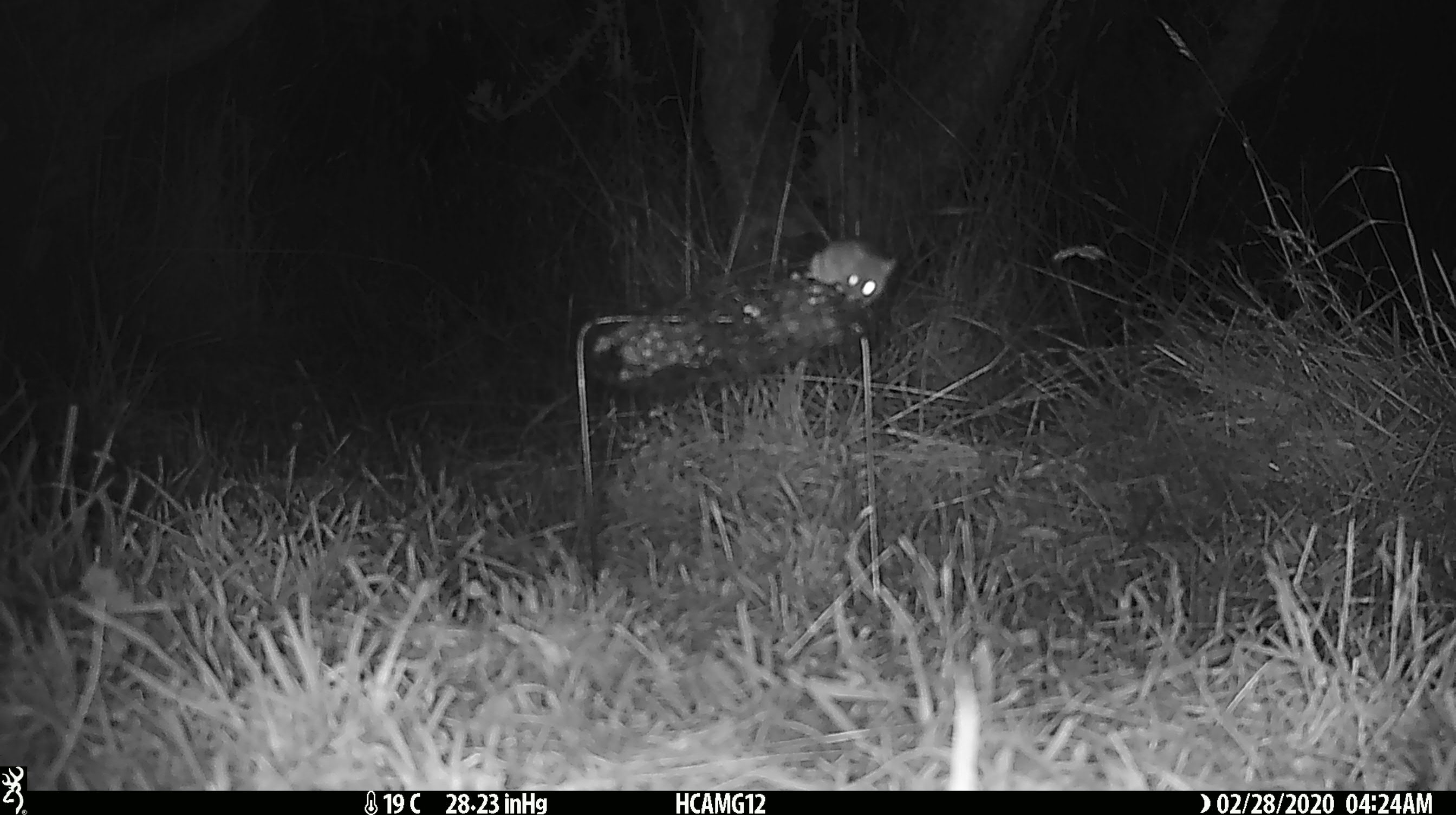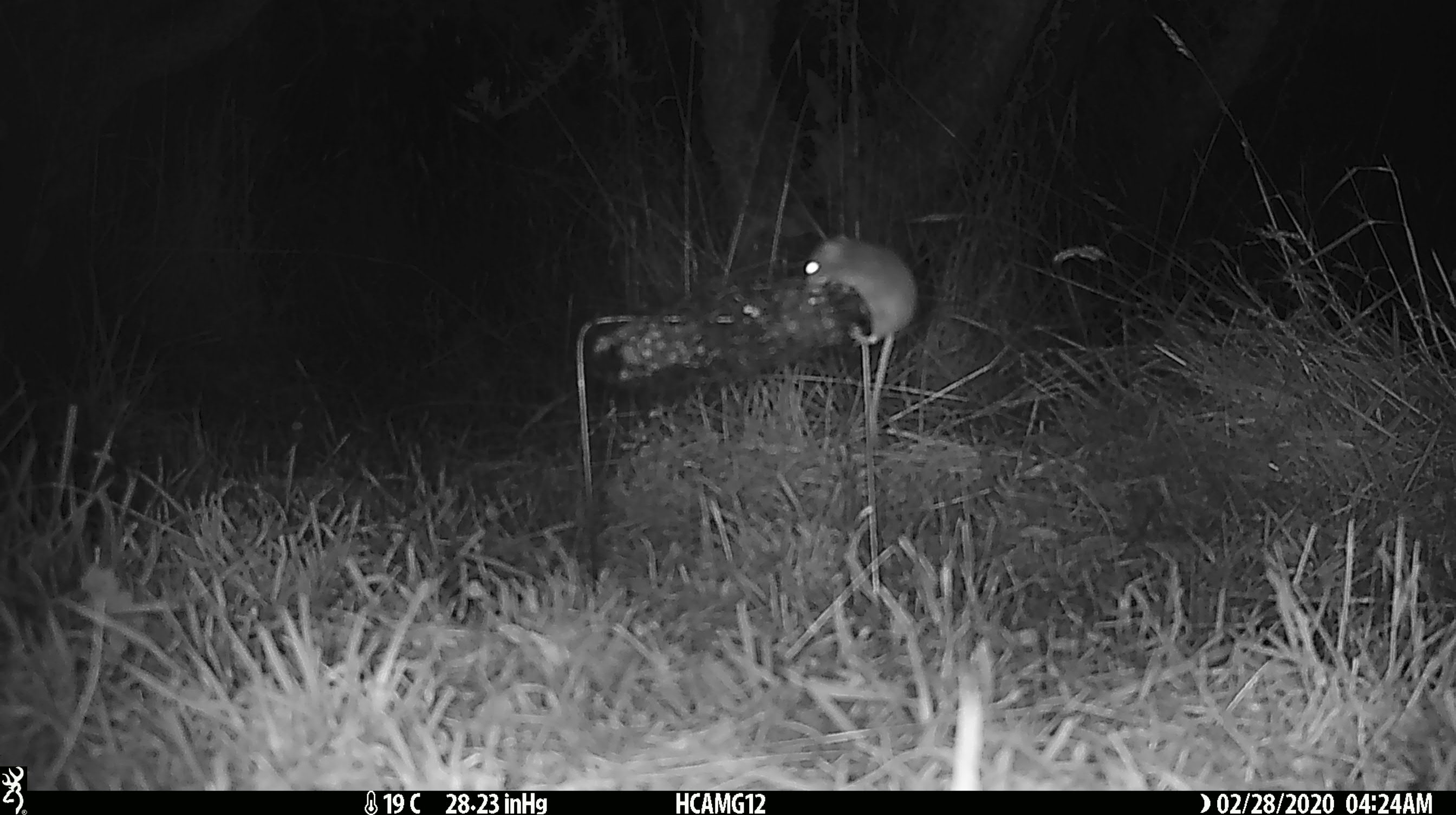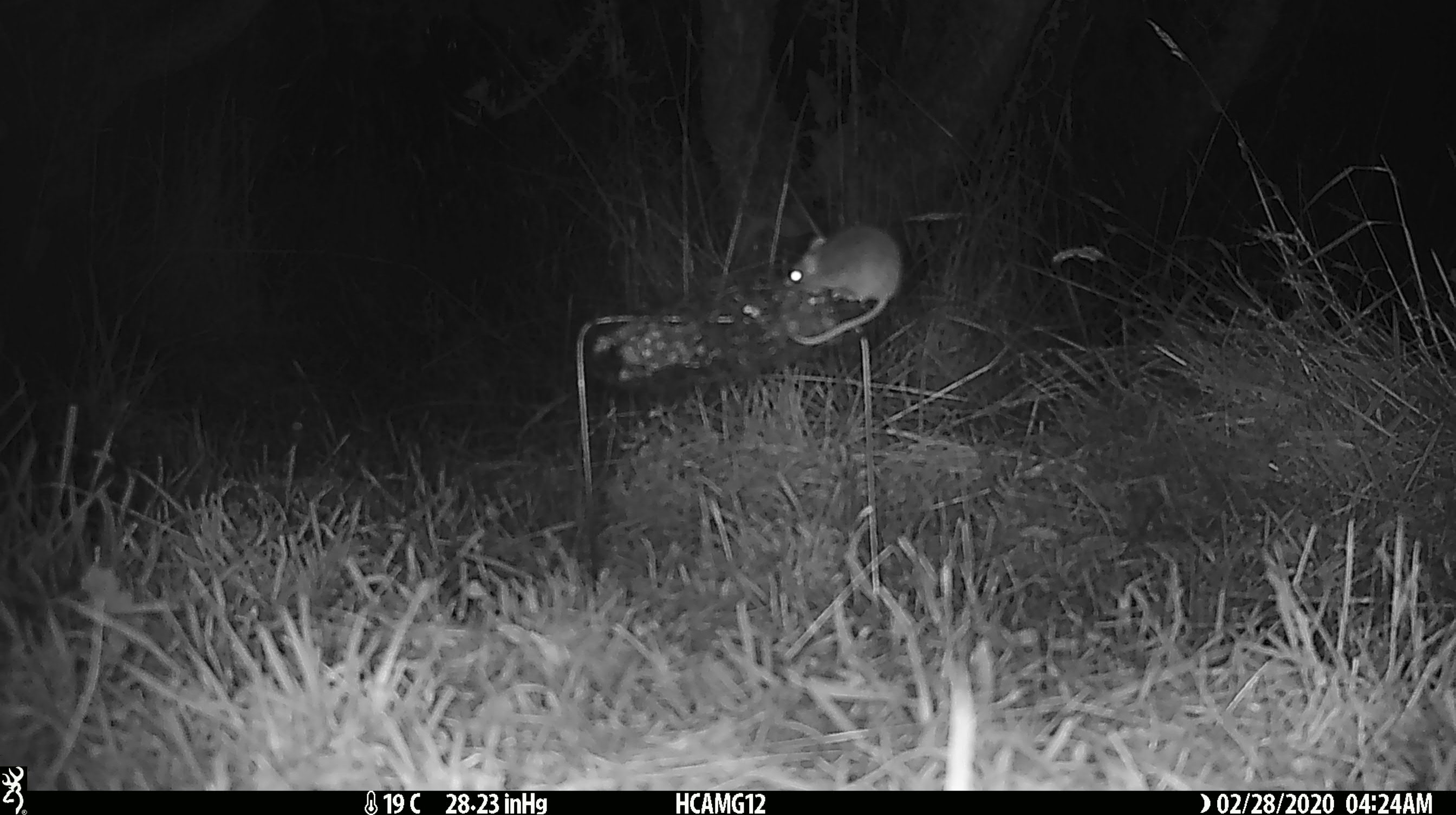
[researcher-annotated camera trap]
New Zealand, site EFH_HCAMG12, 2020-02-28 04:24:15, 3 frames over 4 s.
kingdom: Animalia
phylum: Chordata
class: Mammalia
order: Rodentia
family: Muridae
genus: Mus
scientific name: Mus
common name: mouse